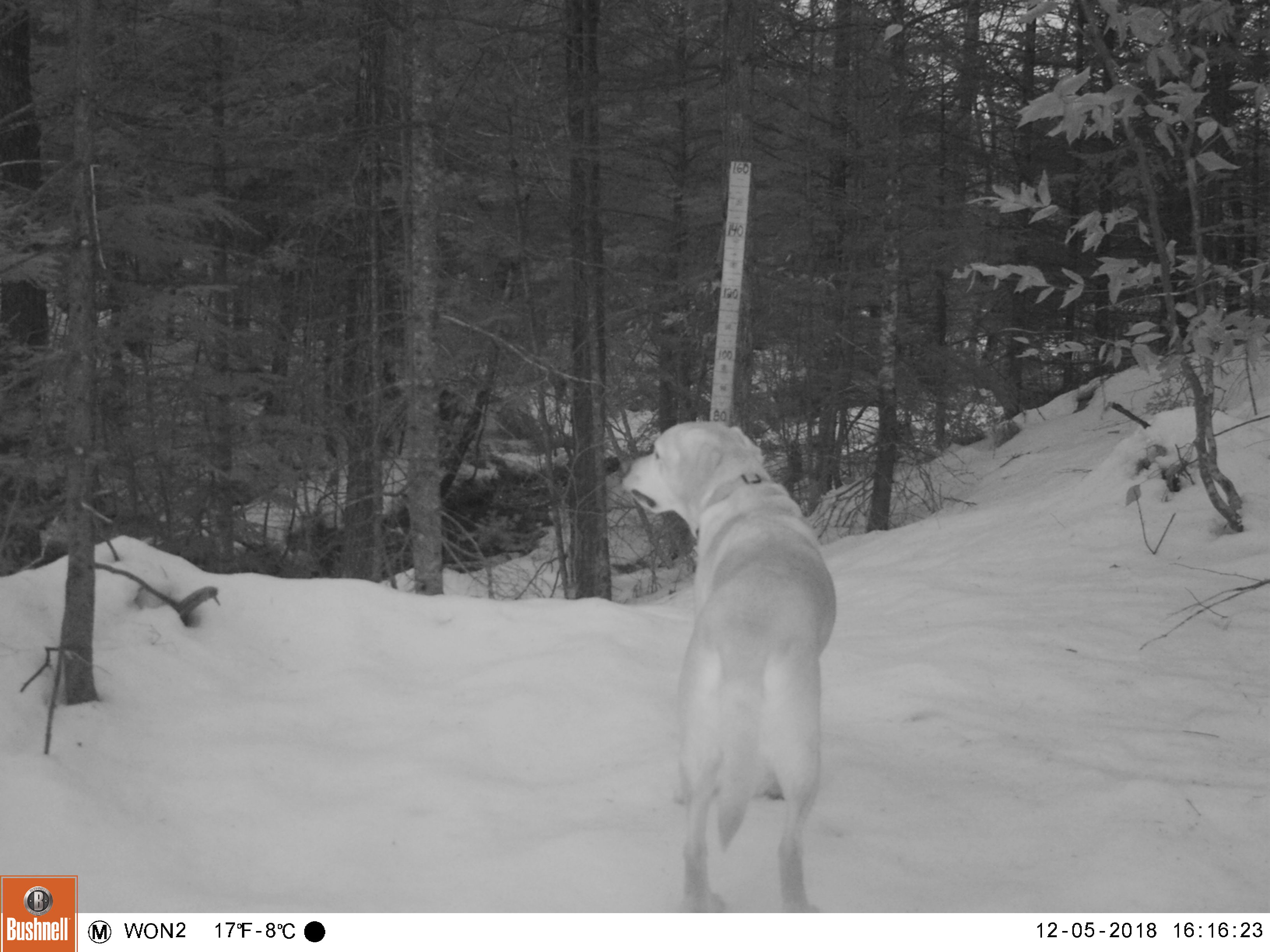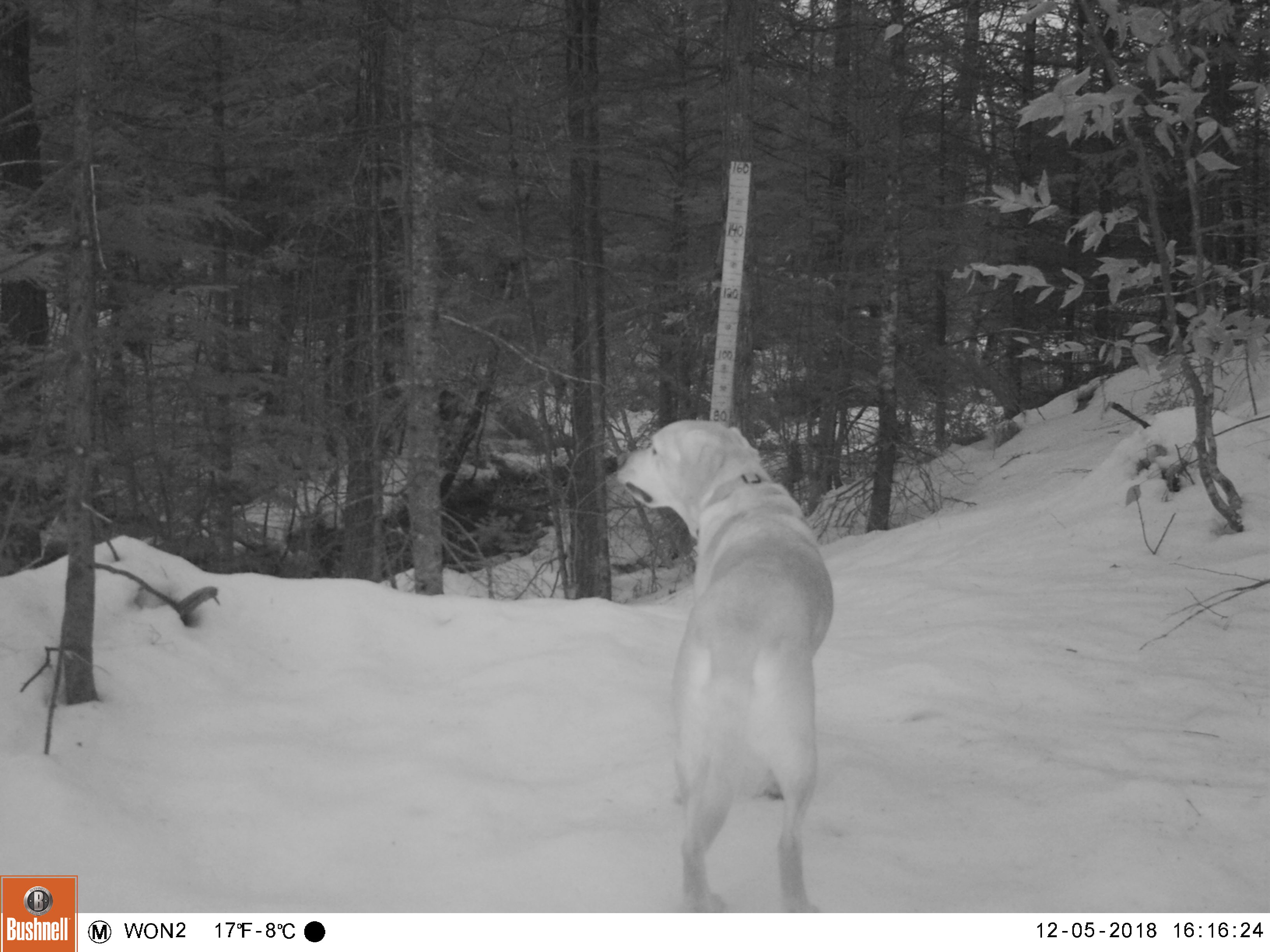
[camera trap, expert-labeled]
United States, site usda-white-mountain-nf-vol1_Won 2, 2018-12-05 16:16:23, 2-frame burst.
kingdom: Animalia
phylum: Chordata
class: Mammalia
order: Carnivora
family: Canidae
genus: Canis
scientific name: Canis familiaris familiaris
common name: domestic dog